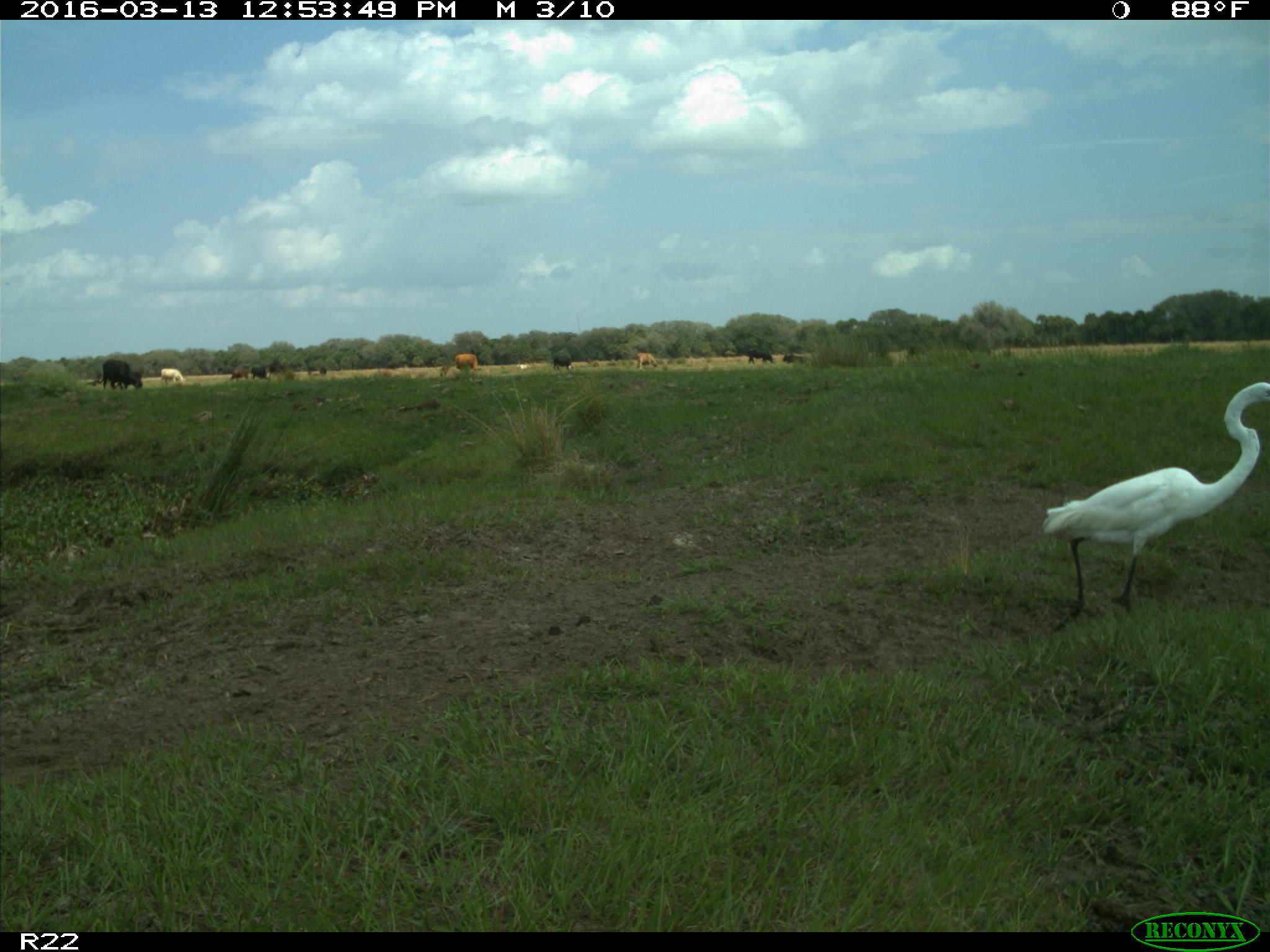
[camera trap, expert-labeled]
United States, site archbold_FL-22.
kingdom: Animalia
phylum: Chordata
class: Mammalia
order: Artiodactyla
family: Bovidae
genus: Bos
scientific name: Bos taurus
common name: domestic cow